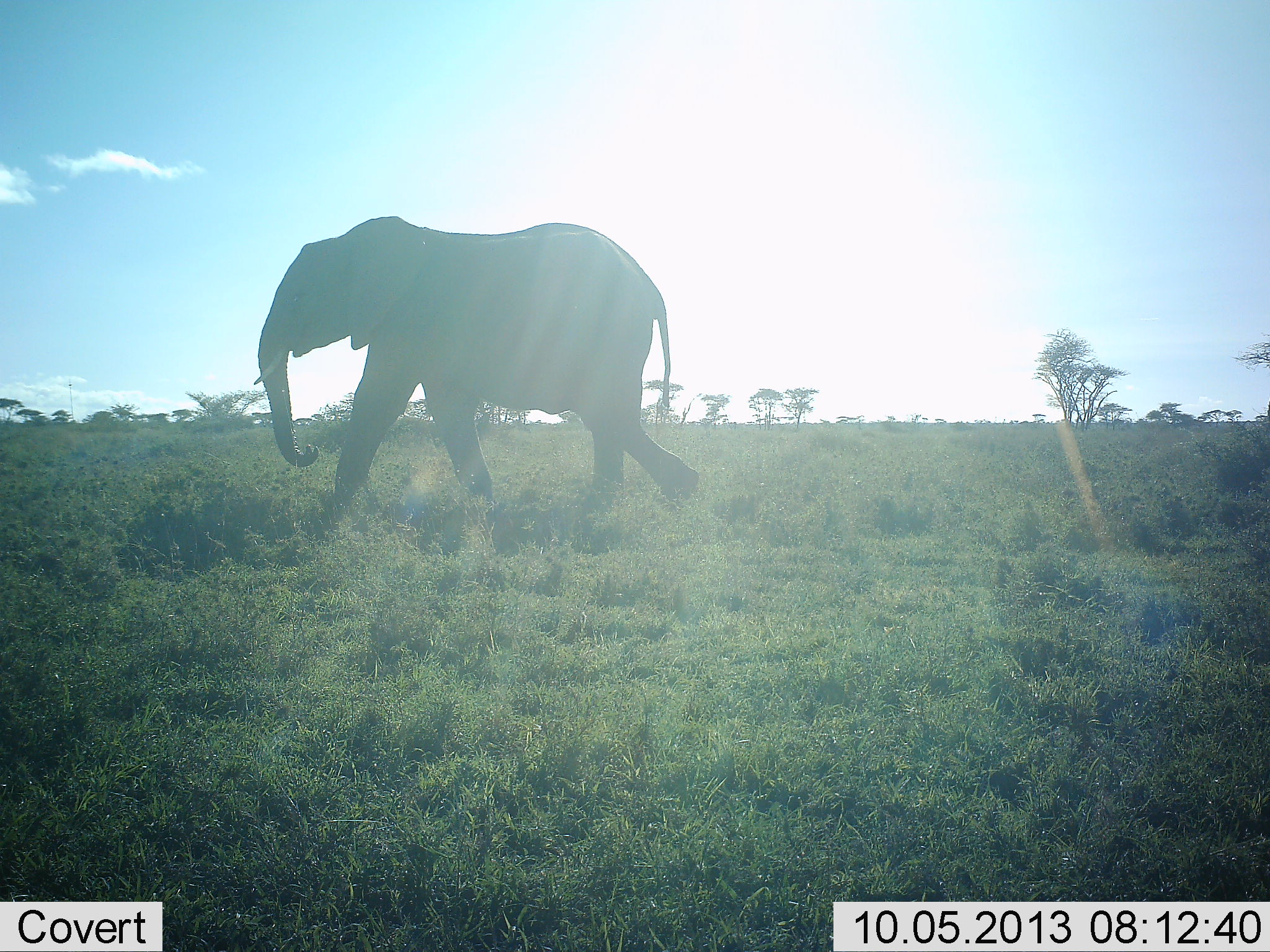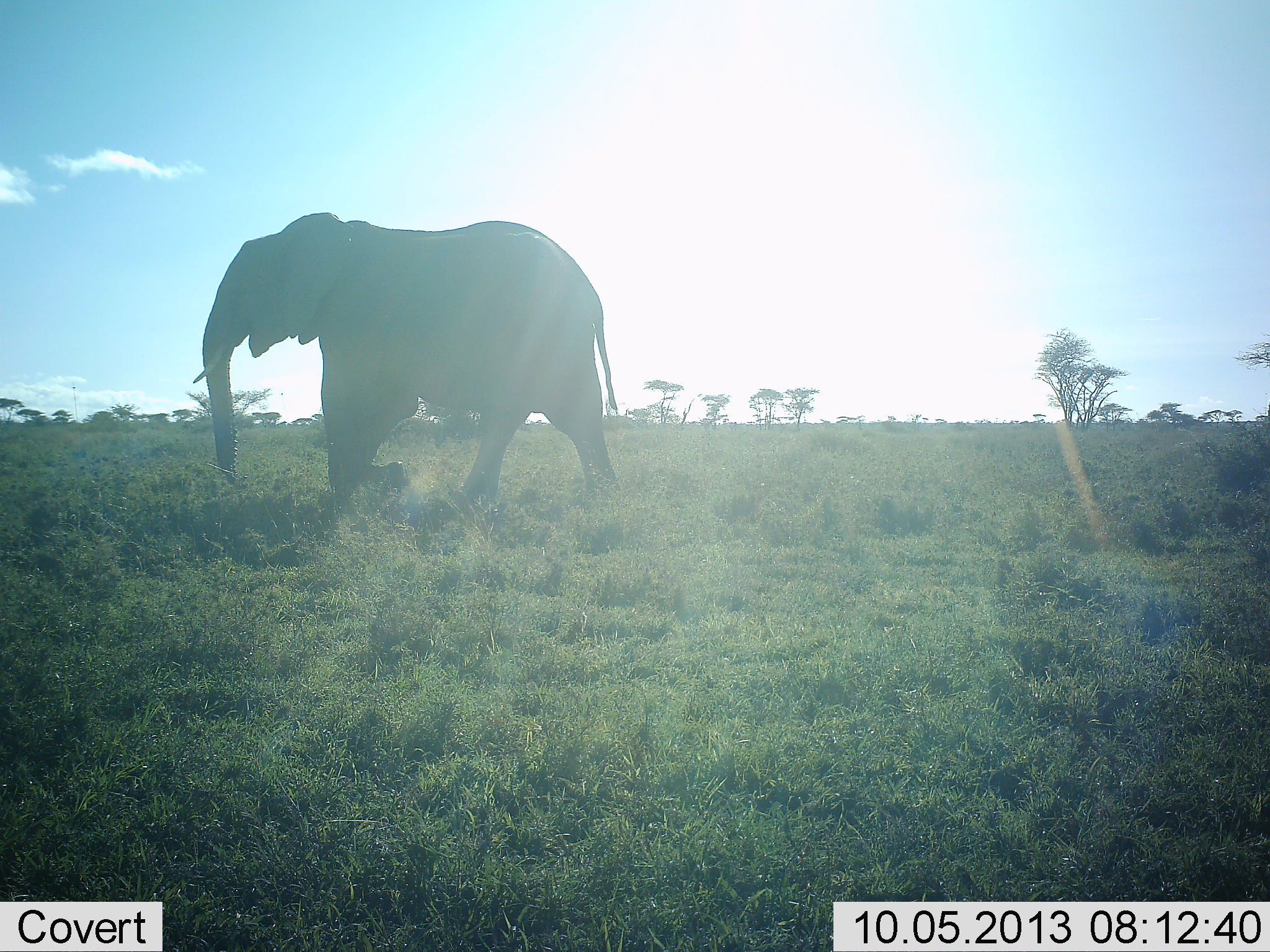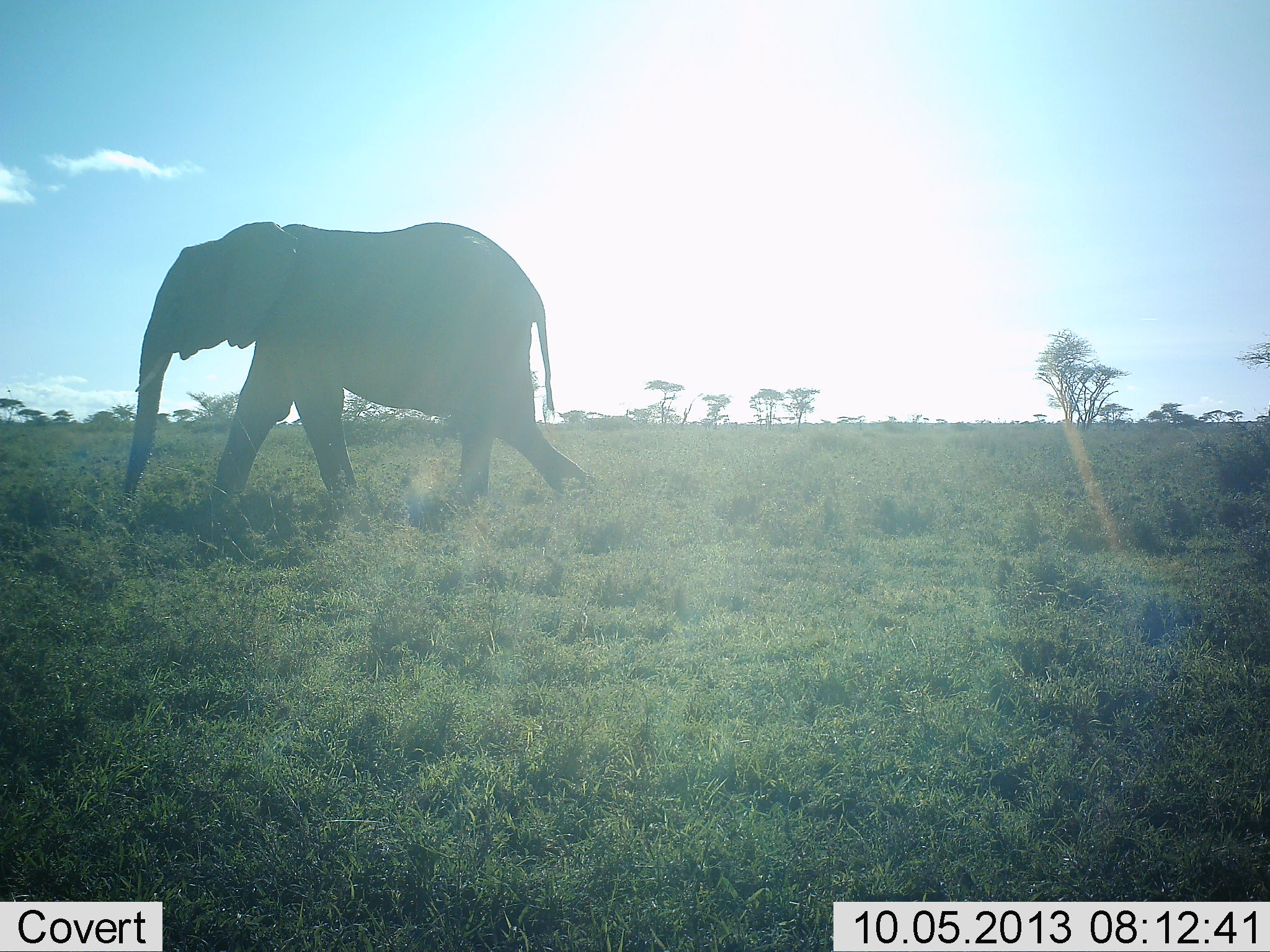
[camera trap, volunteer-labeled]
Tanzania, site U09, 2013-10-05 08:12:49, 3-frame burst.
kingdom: Animalia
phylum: Chordata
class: Mammalia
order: Proboscidea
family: Elephantidae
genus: Loxodonta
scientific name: Loxodonta africana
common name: african bush elephant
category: elephant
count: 1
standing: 5%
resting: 0%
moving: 95%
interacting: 0%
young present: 0%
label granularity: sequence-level